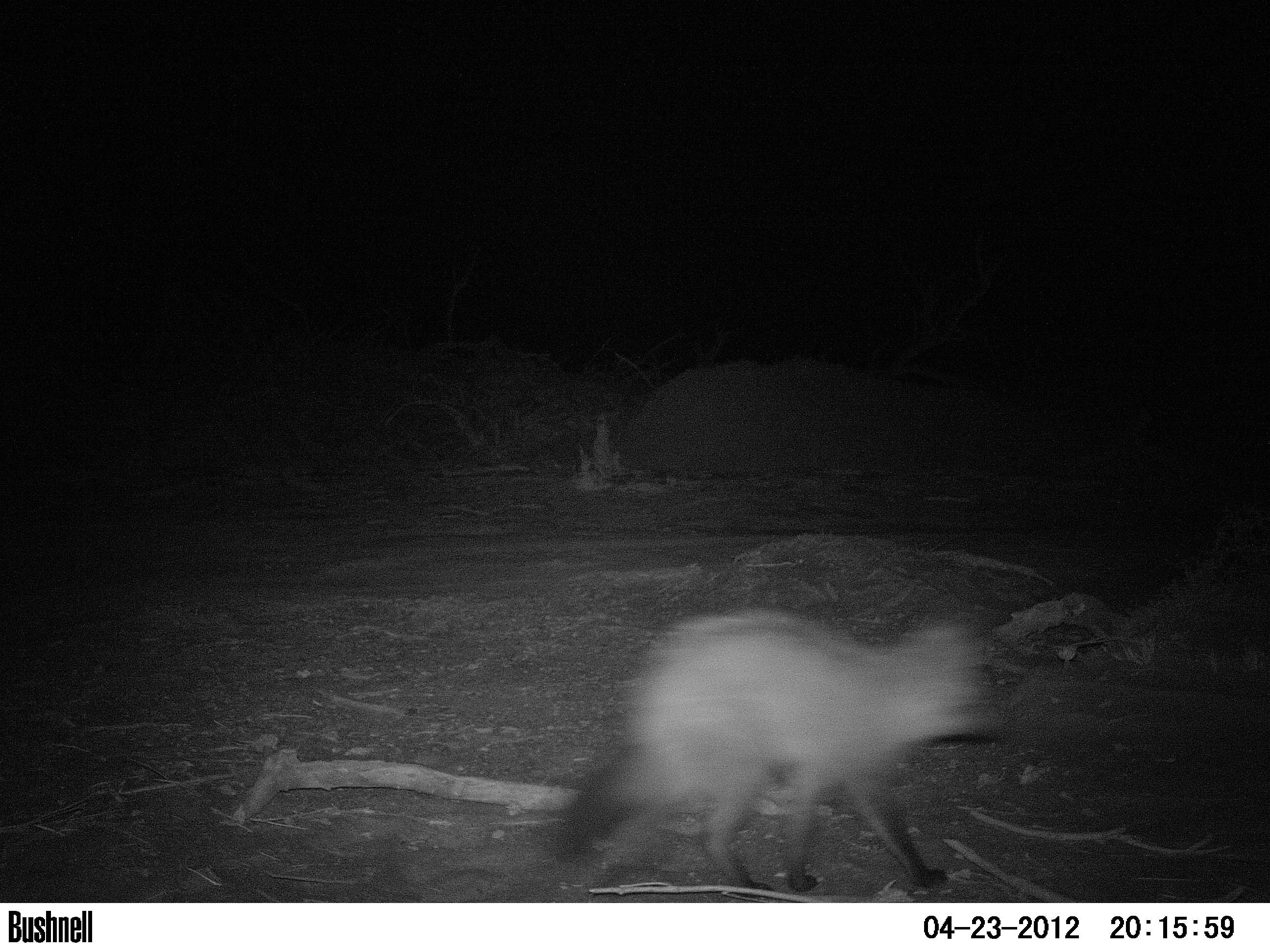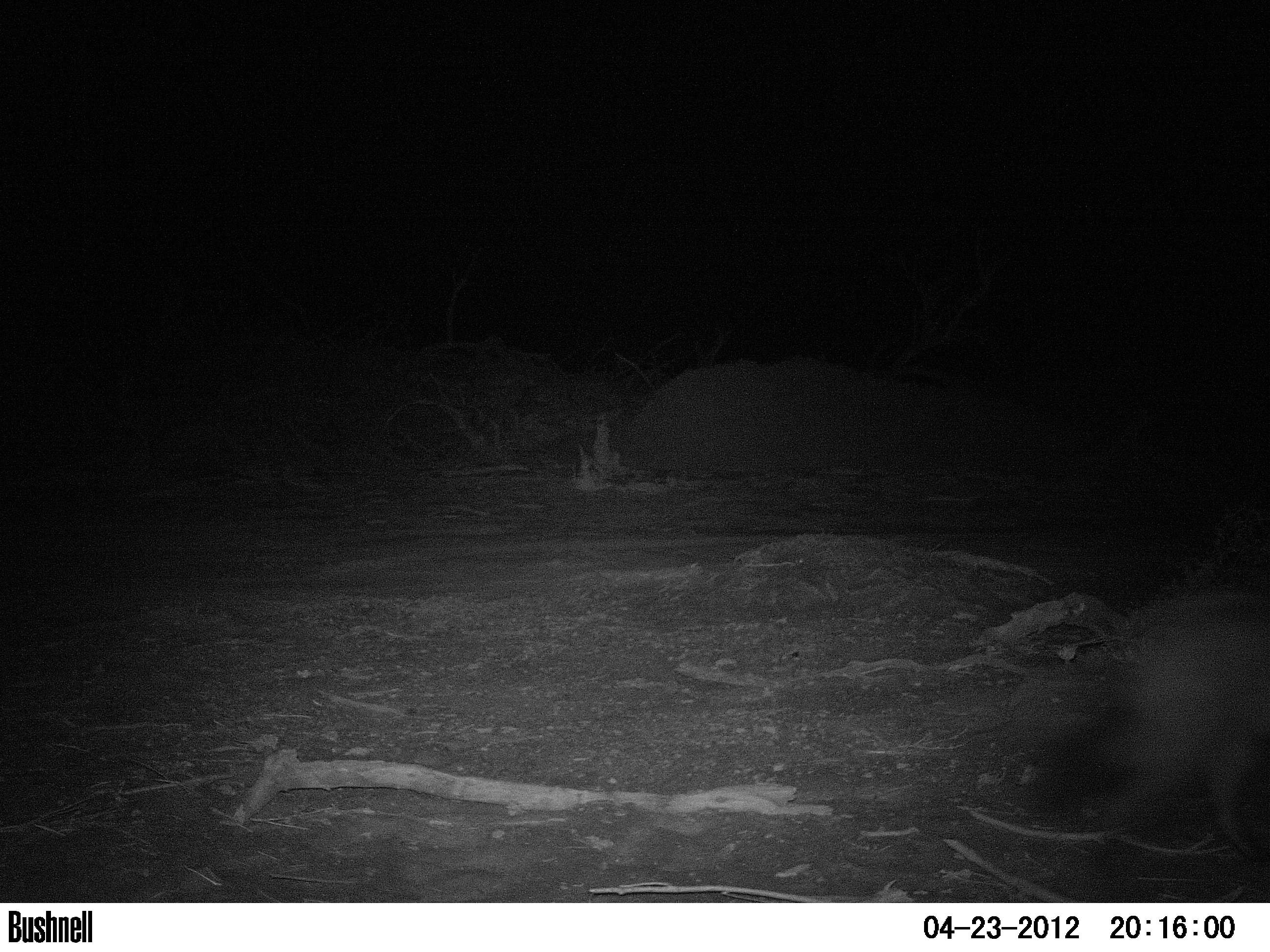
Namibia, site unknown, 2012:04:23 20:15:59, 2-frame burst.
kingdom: Animalia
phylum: Chordata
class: Mammalia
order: Carnivora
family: Canidae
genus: Otocyon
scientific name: Otocyon megalotis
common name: bat-eared fox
Otocyon megalotis (bat-eared fox).